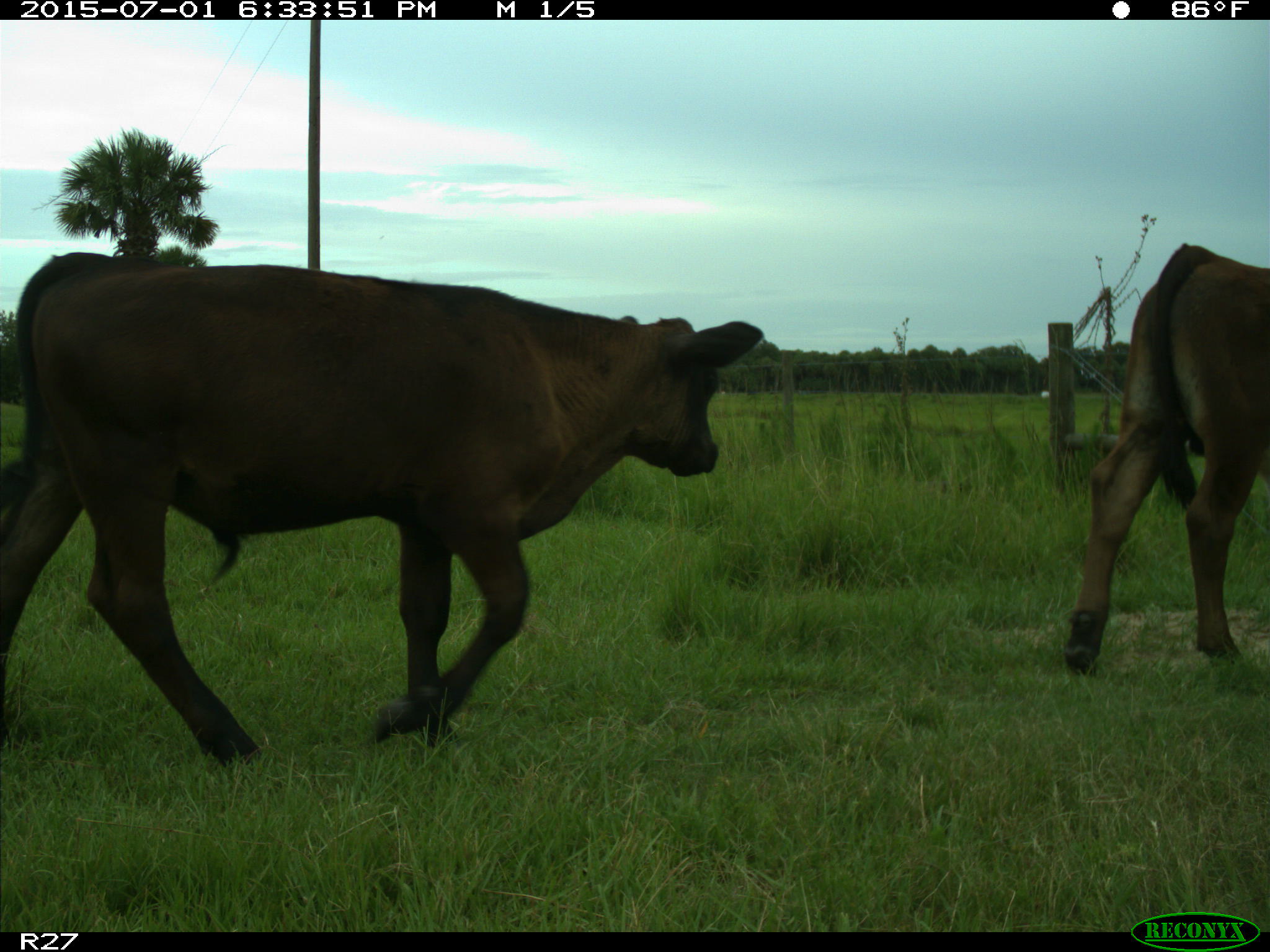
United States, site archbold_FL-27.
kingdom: Animalia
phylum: Chordata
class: Mammalia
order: Artiodactyla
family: Bovidae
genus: Bos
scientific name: Bos taurus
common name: domestic cow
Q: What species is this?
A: Bos taurus (domestic cow).